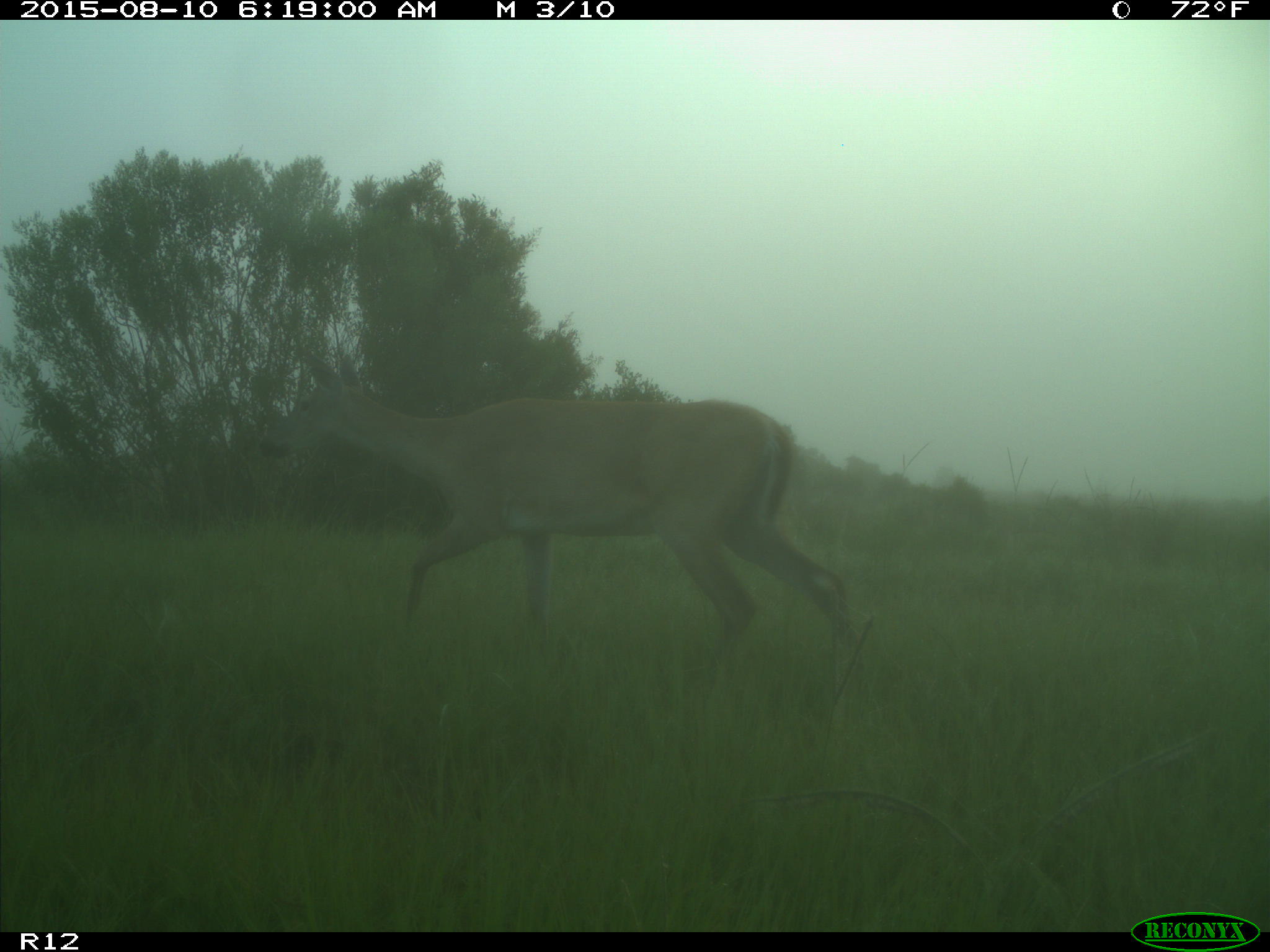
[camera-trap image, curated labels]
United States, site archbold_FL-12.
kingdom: Animalia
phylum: Chordata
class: Mammalia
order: Artiodactyla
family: Cervidae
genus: Odocoileus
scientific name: Odocoileus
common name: deer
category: unidentified deer